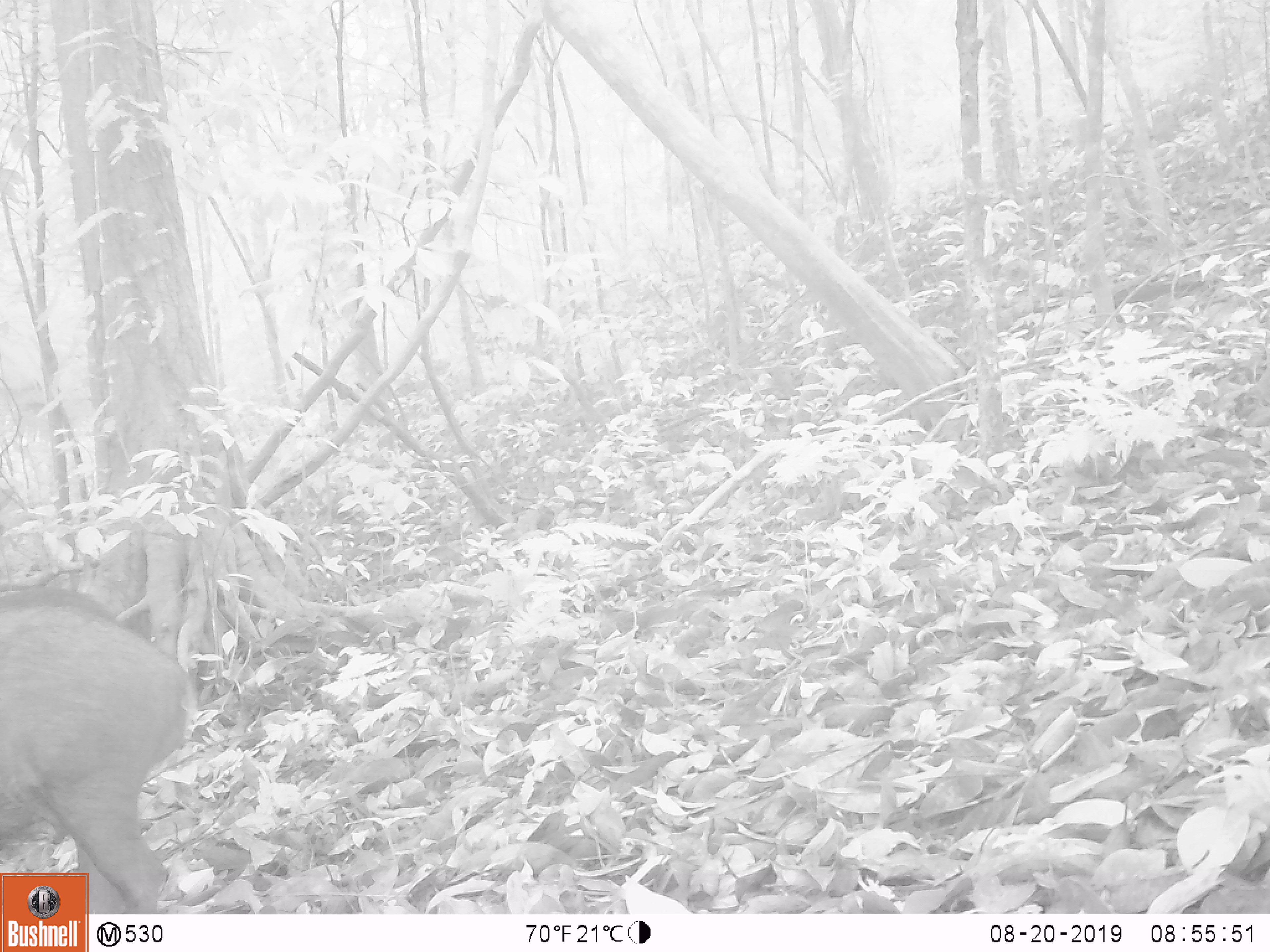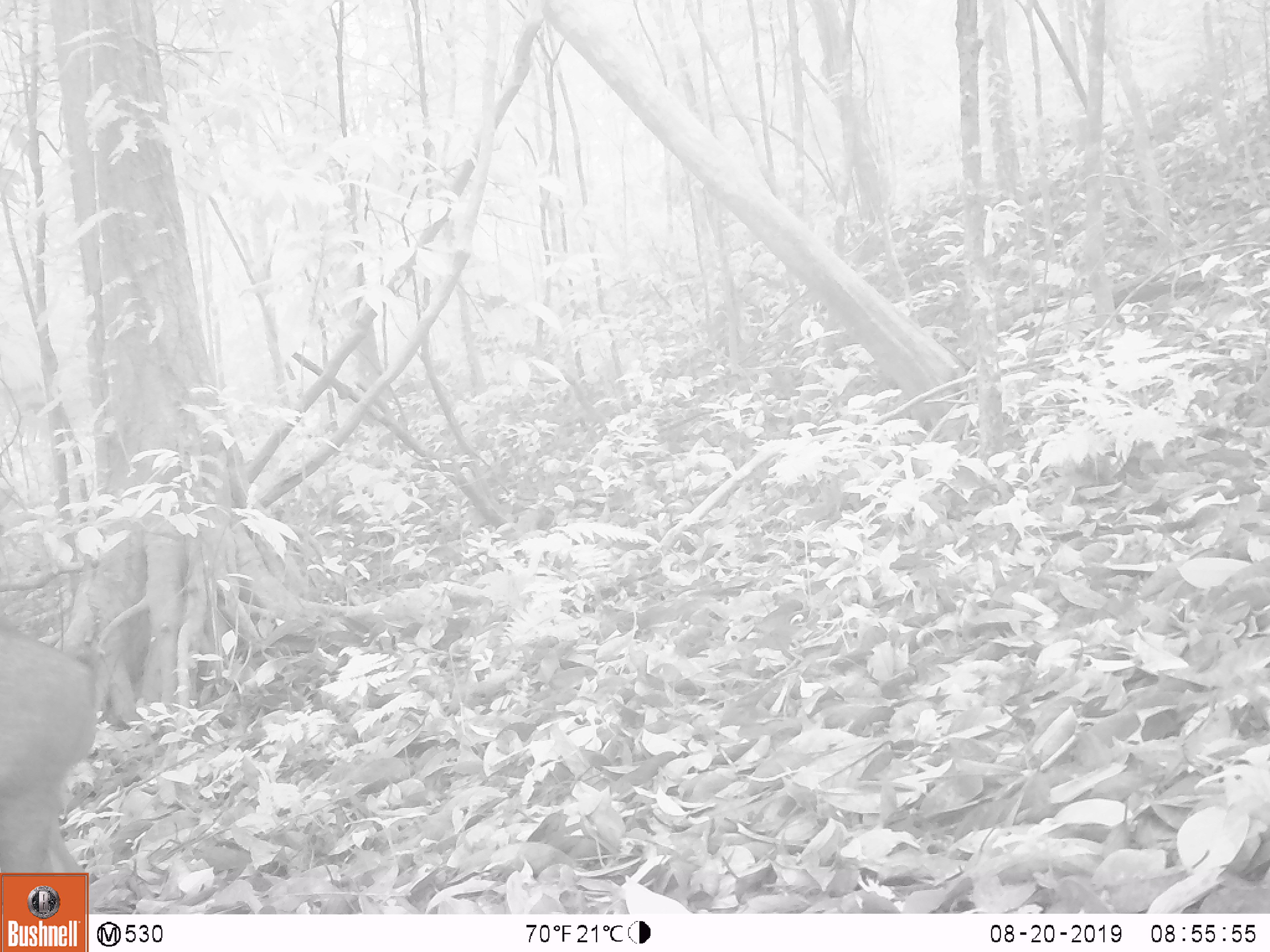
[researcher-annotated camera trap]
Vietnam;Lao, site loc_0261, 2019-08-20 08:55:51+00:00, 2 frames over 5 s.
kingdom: Animalia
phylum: Chordata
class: Mammalia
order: Artiodactyla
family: Suidae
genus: Sus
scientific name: Sus scrofa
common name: eurasian wild pig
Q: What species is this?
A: Eurasian wild pig (Sus scrofa).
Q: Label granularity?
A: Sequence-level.